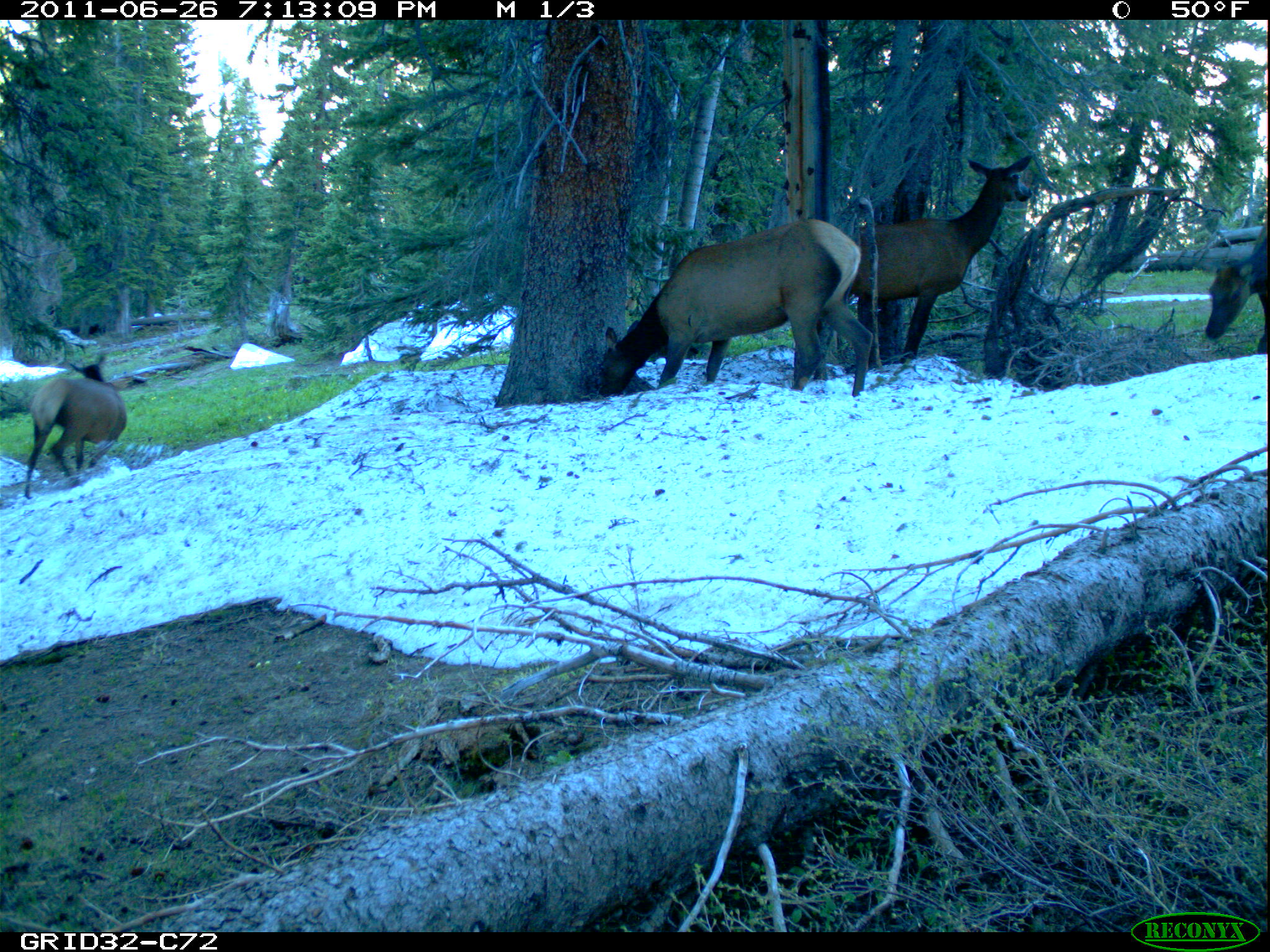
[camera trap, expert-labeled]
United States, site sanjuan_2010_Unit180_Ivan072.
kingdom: Animalia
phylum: Chordata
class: Mammalia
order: Artiodactyla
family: Cervidae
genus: Cervus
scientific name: Cervus elaphus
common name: red deer